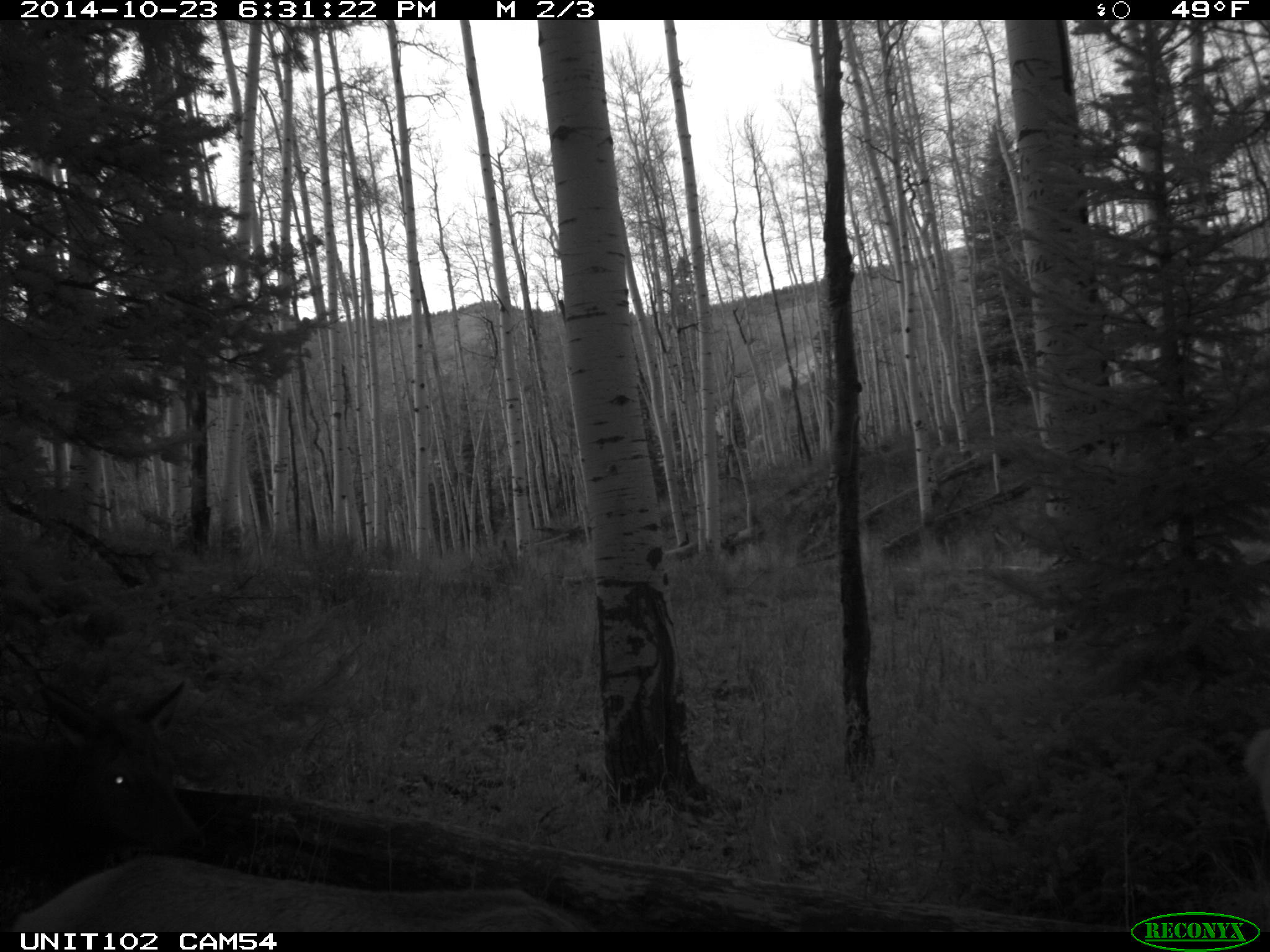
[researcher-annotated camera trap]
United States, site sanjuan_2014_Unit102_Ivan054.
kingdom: Animalia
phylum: Chordata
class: Mammalia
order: Artiodactyla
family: Cervidae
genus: Cervus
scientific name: Cervus elaphus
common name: red deer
Cervus elaphus (red deer).